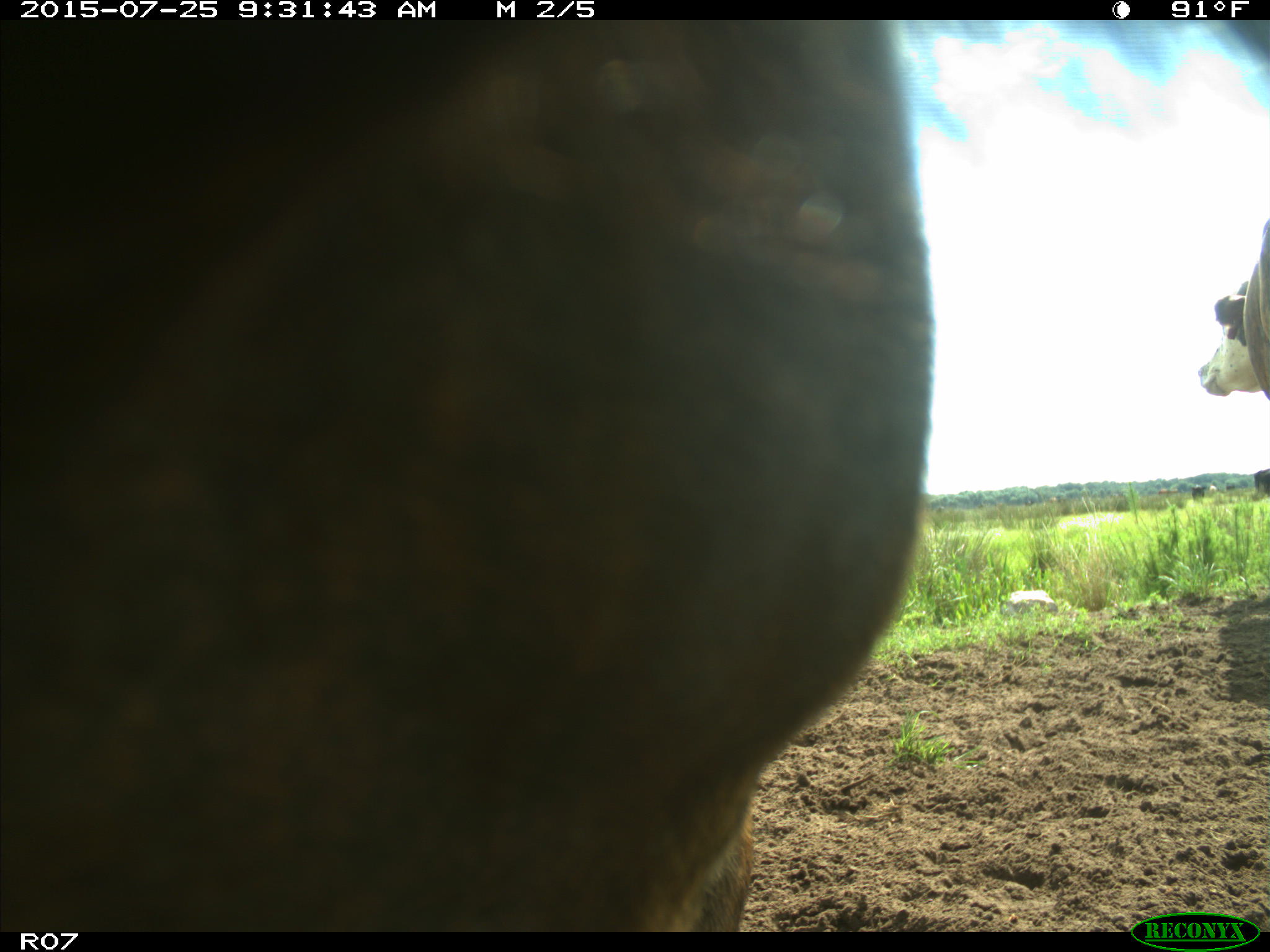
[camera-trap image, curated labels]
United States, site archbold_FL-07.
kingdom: Animalia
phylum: Chordata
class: Mammalia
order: Artiodactyla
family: Bovidae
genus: Bos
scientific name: Bos taurus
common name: domestic cow